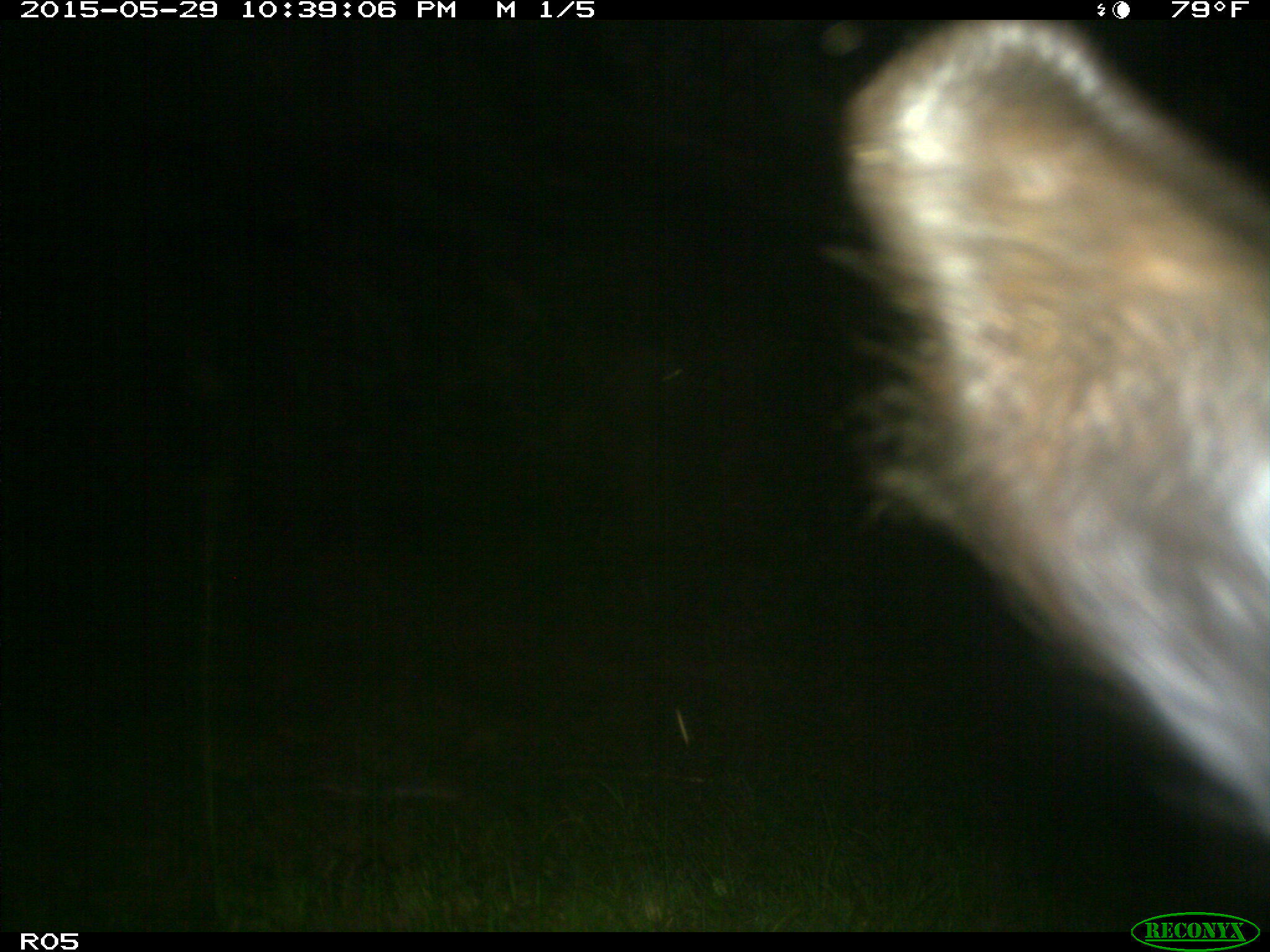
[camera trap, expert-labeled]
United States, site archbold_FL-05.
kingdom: Animalia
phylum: Chordata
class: Mammalia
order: Artiodactyla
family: Bovidae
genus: Bos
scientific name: Bos taurus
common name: domestic cow